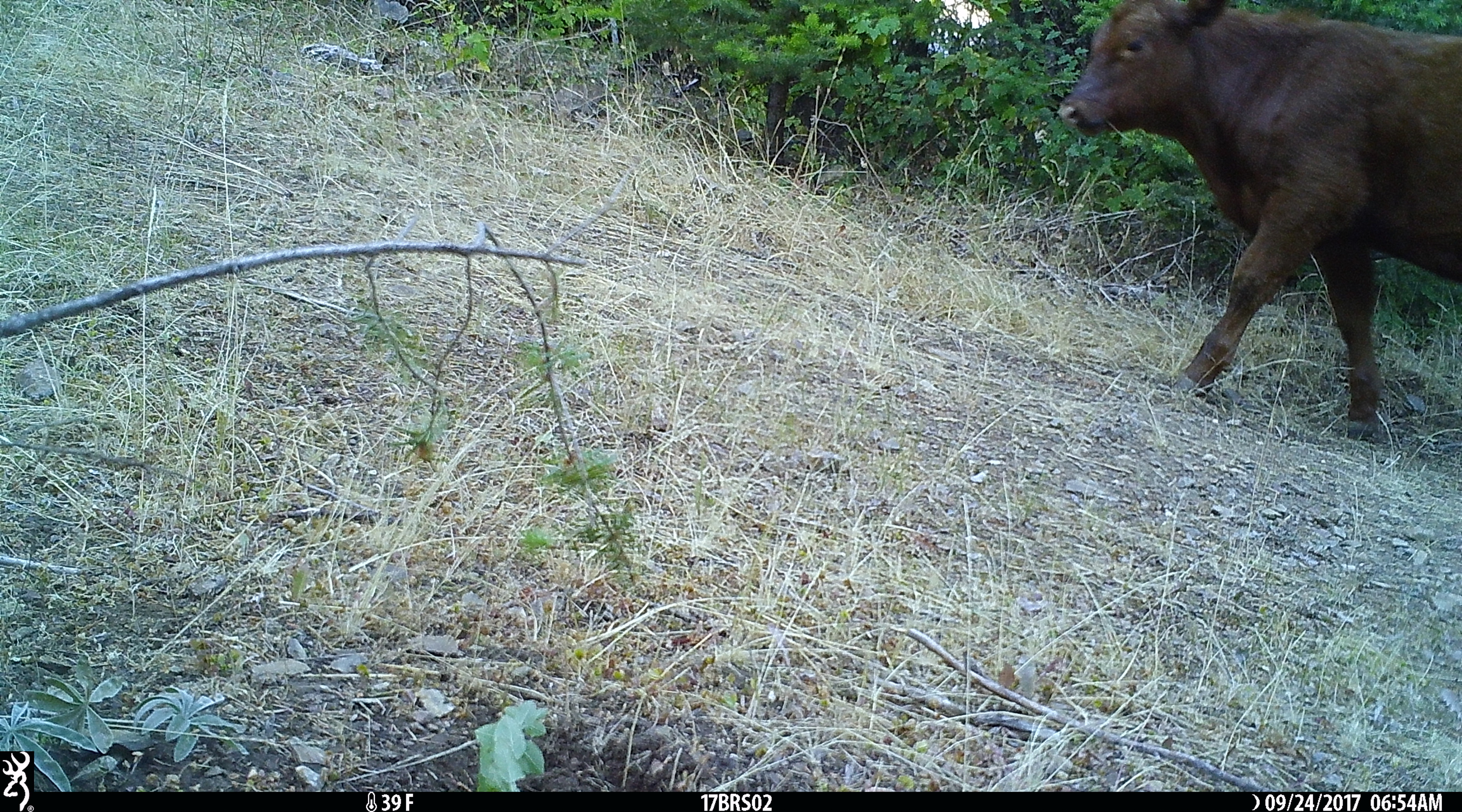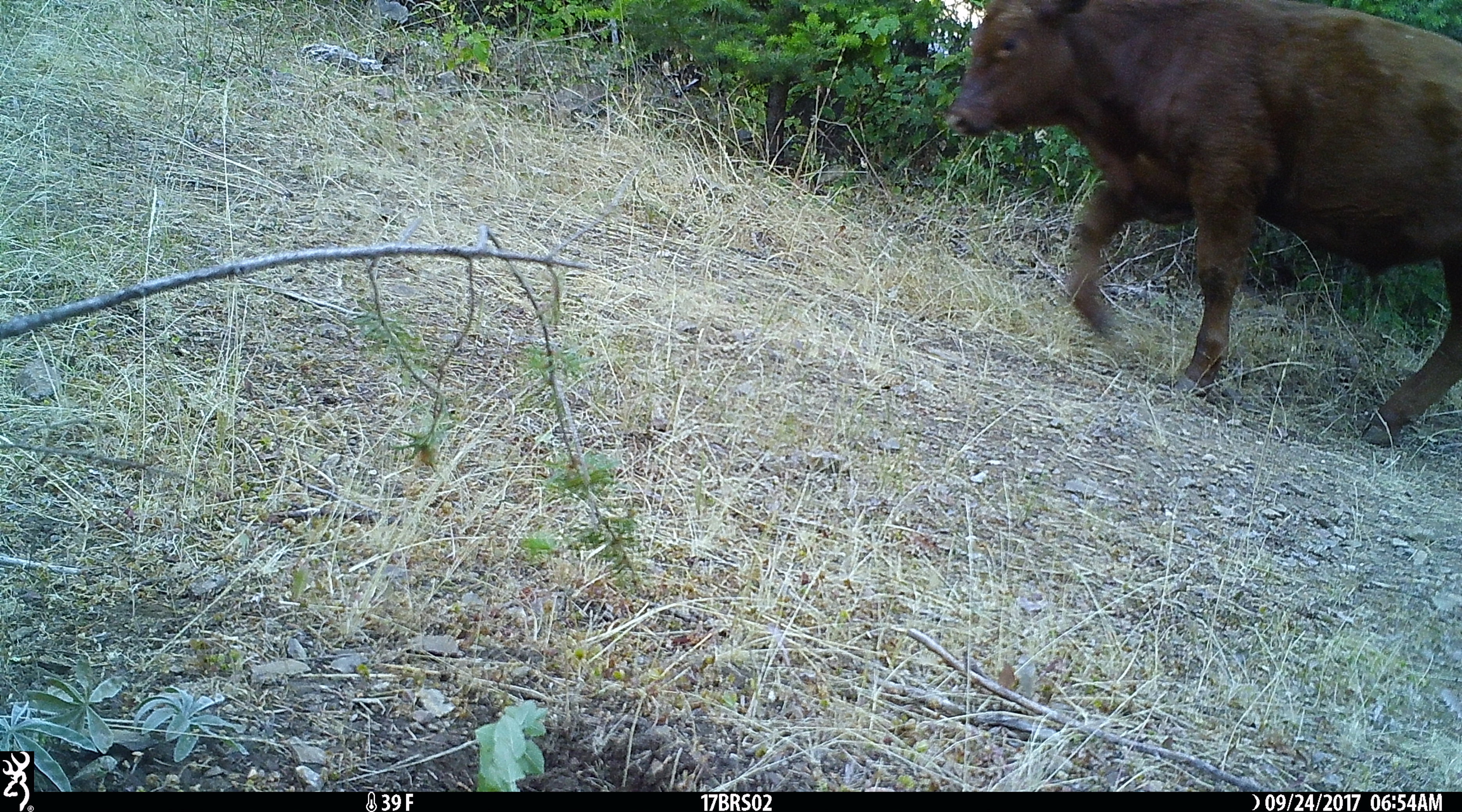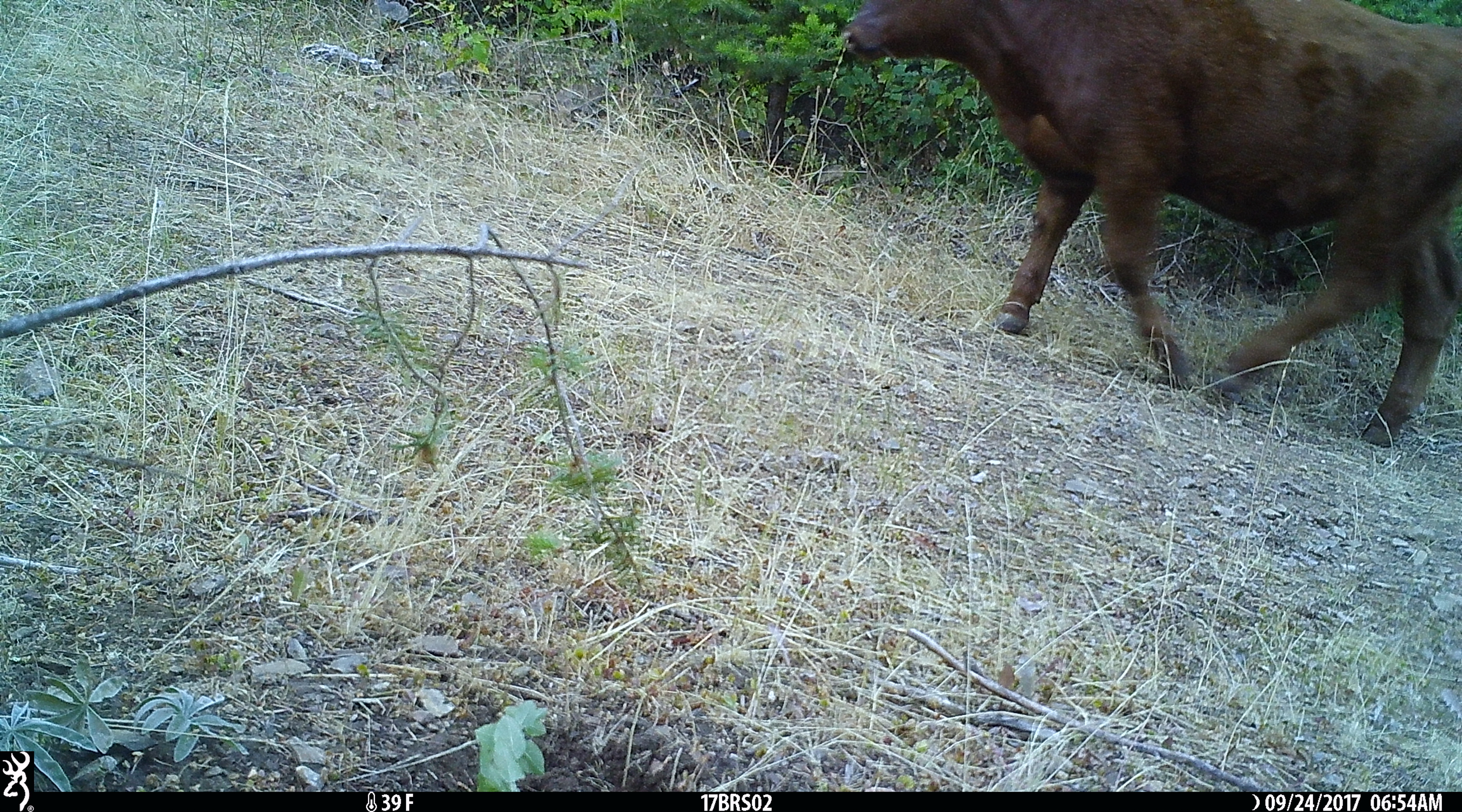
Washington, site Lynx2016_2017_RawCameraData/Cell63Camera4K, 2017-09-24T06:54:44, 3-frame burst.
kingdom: Animalia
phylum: Chordata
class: Mammalia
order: Artiodactyla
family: Bovidae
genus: Bos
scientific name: Bos taurus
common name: domestic cattle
Domestic cattle (Bos taurus). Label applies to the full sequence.